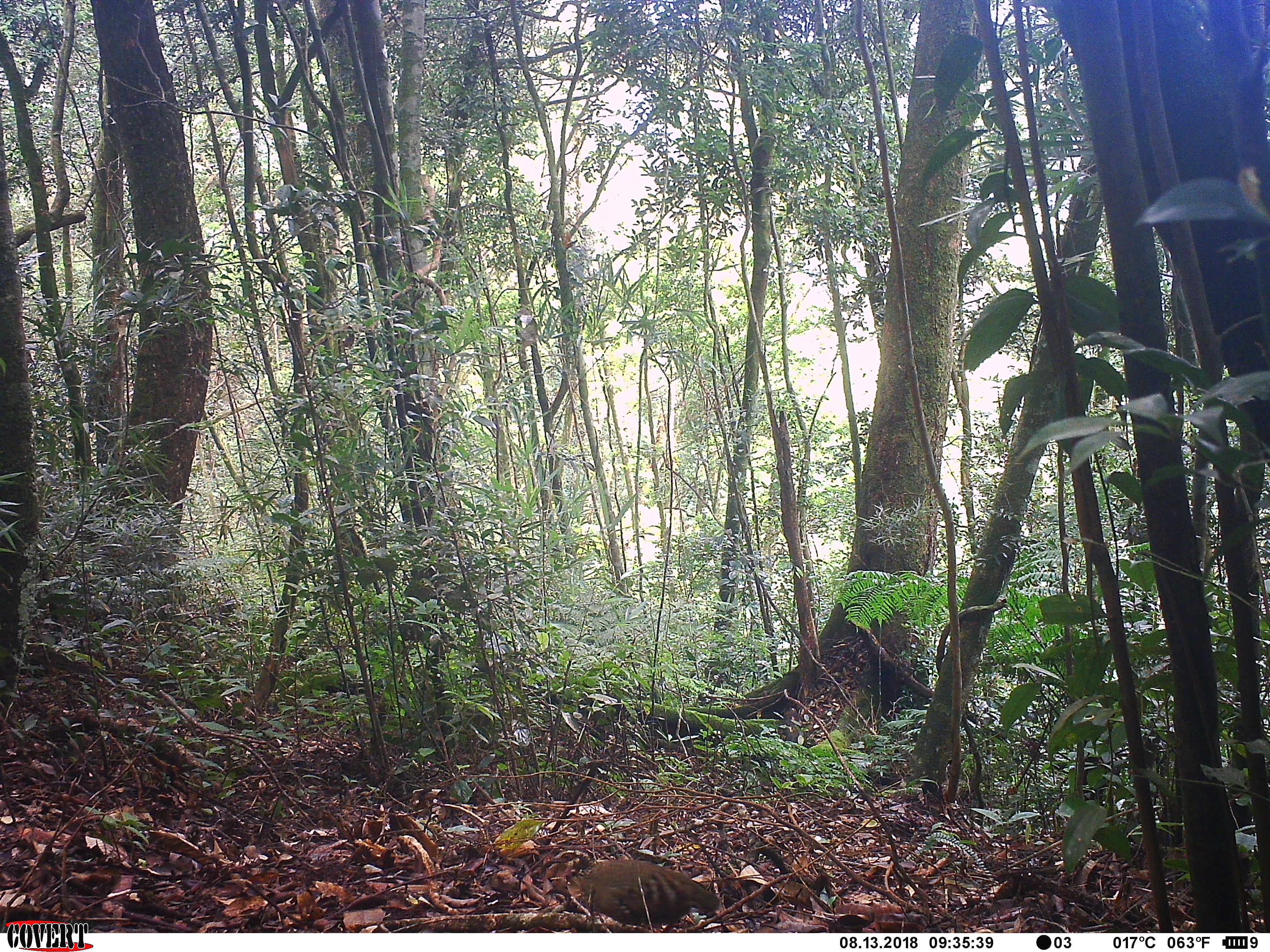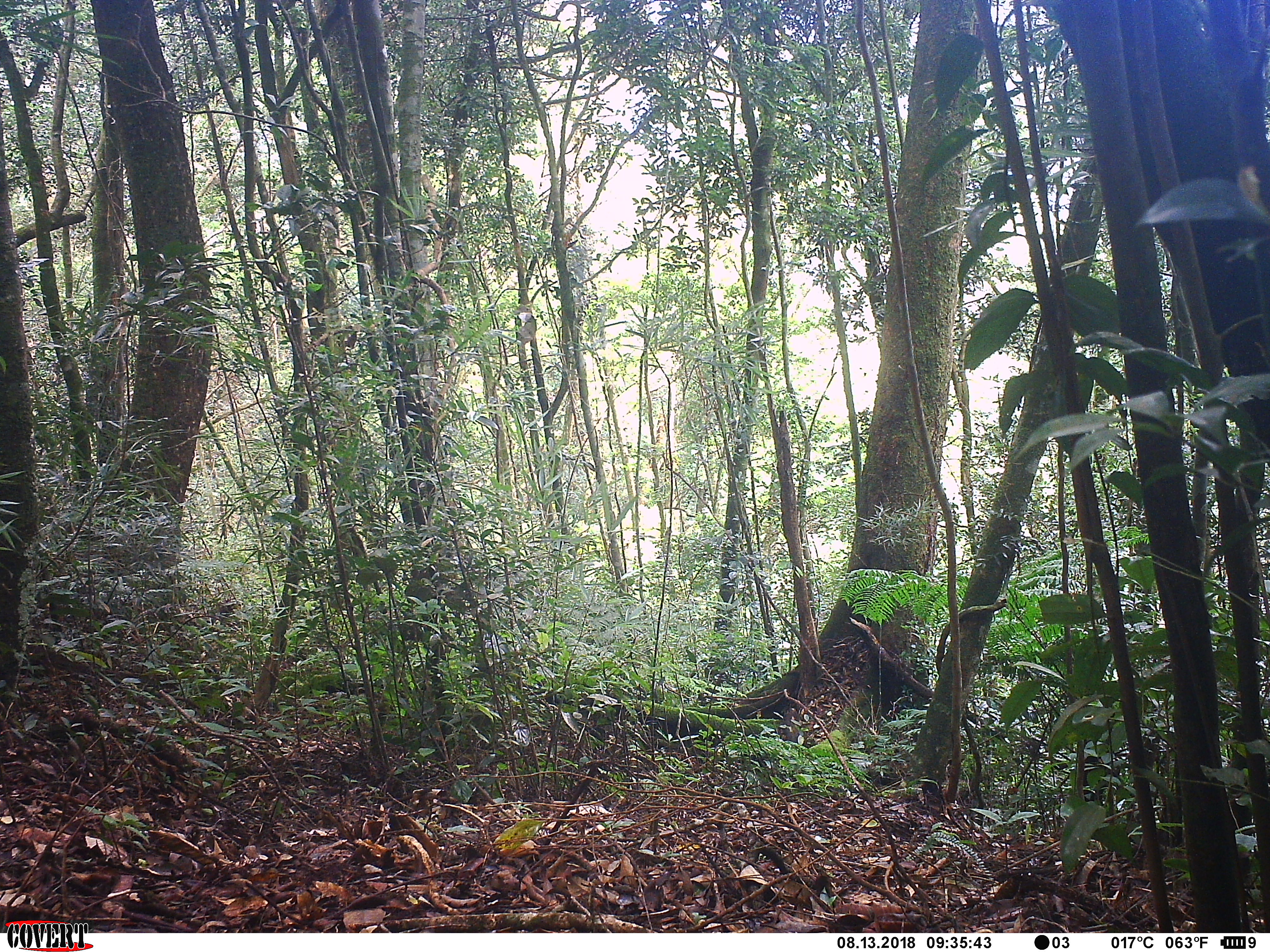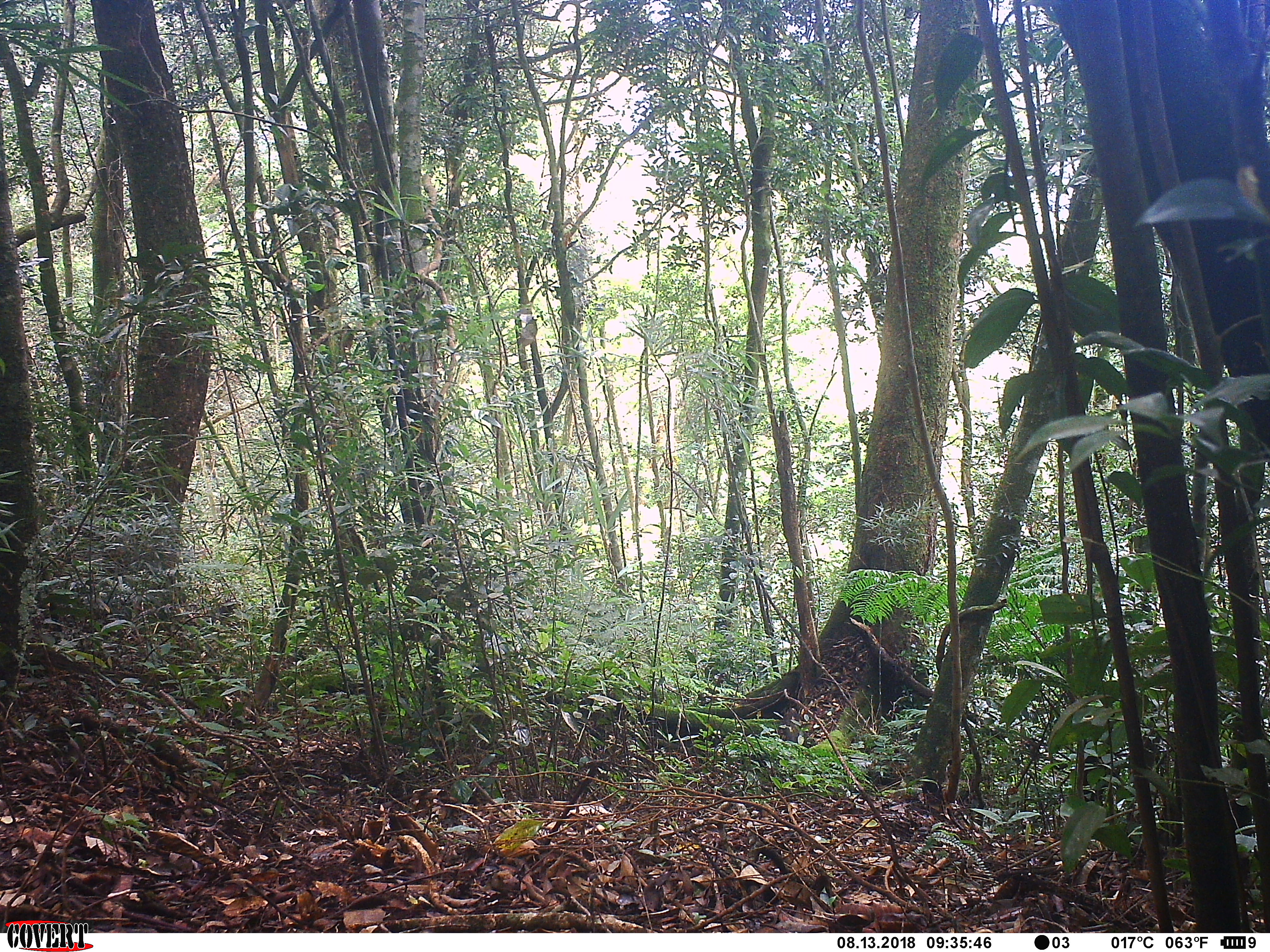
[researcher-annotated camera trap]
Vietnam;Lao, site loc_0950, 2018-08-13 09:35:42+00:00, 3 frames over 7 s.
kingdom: Animalia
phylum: Chordata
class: Aves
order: Galliformes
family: Phasianidae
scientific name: Phasianidae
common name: partridge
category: unidentified partridge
Unidentified partridge (partridge) (Phasianidae). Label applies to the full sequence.